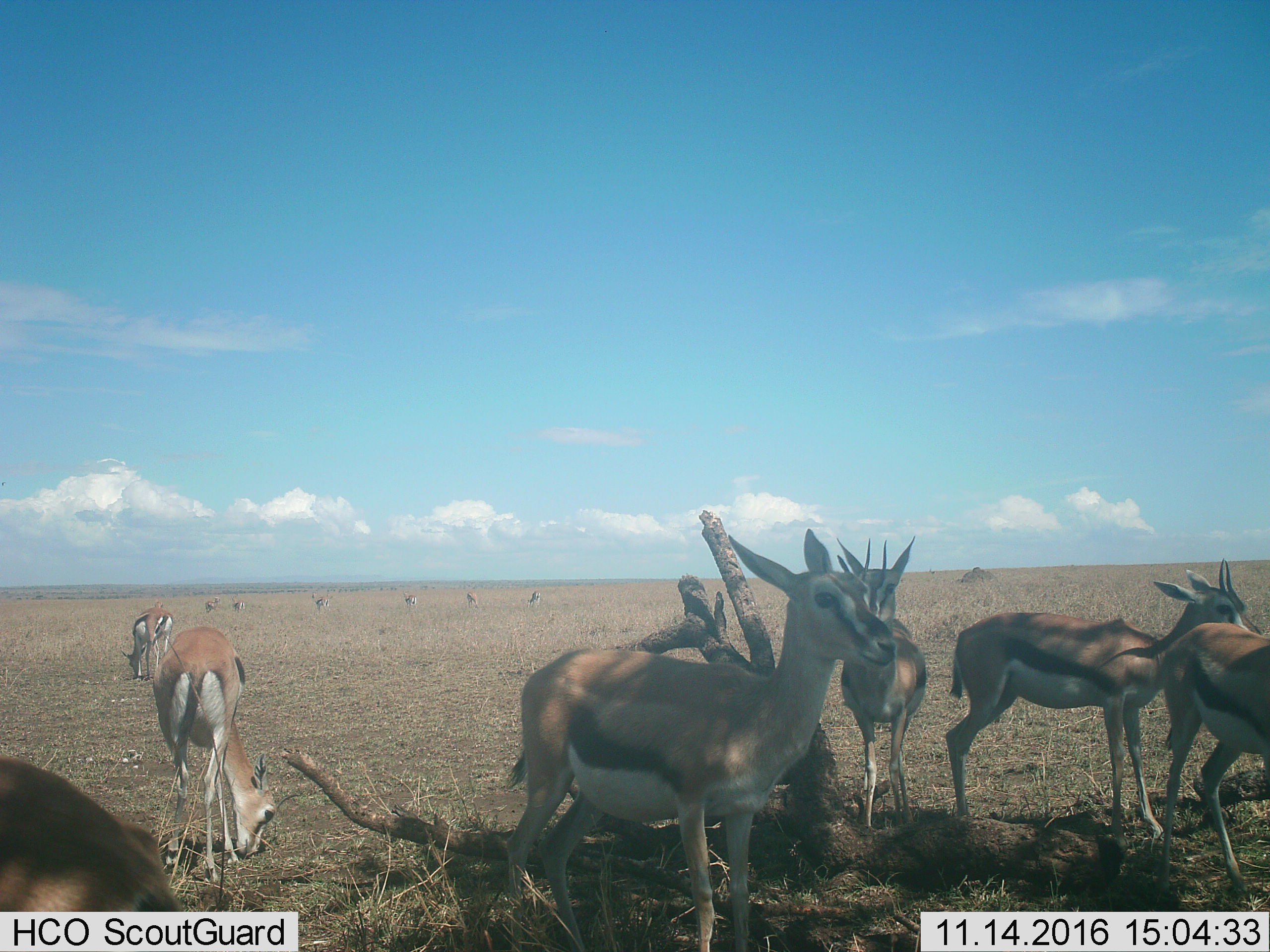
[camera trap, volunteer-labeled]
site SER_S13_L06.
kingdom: Animalia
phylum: Chordata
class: Mammalia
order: Artiodactyla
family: Bovidae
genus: Eudorcas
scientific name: Eudorcas thomsonii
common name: thomson's gazelle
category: gazellethomsons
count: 11-50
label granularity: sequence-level